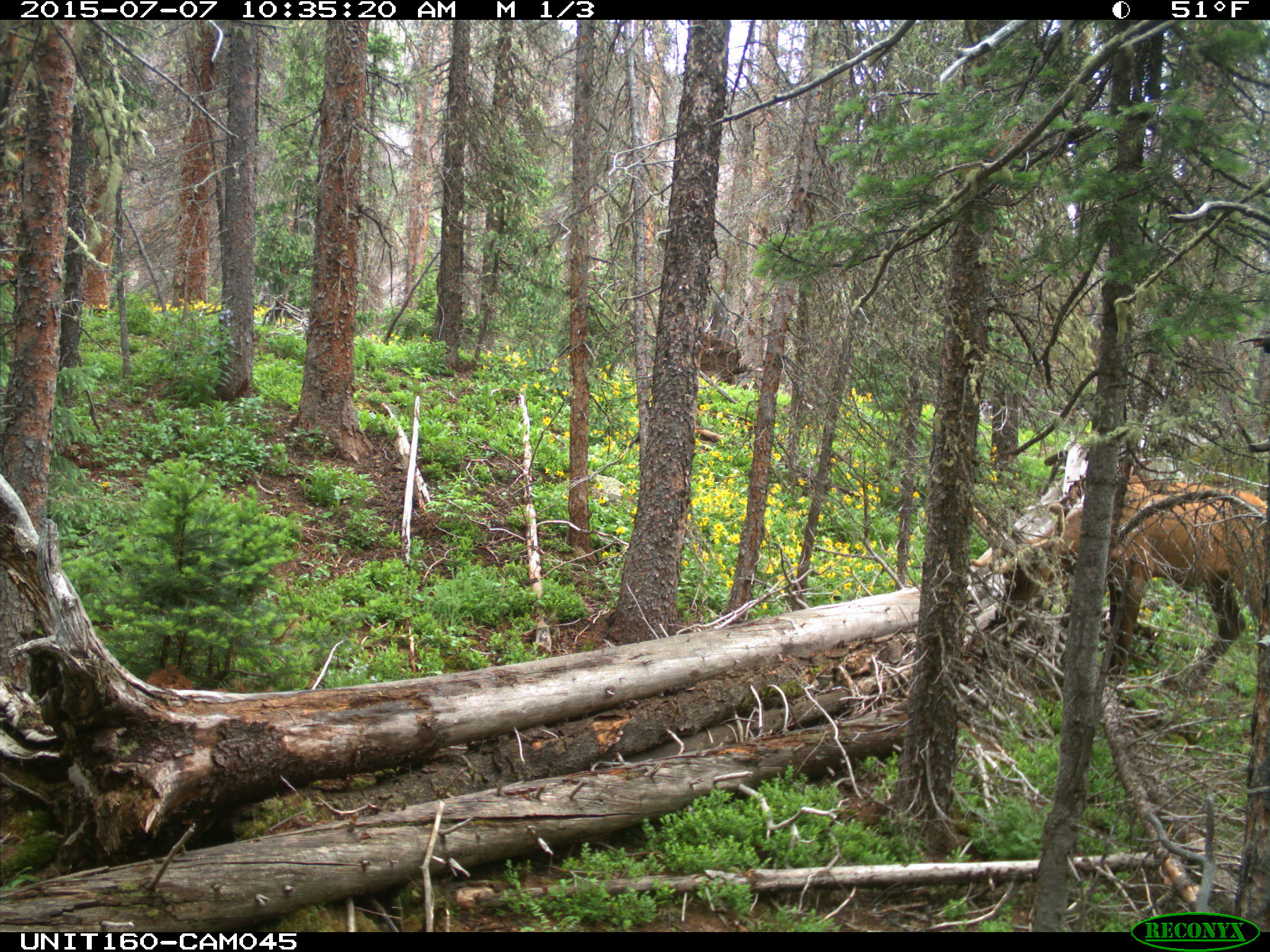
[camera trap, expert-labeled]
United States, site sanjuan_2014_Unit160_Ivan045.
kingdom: Animalia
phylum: Chordata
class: Mammalia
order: Artiodactyla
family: Cervidae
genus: Cervus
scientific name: Cervus elaphus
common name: red deer